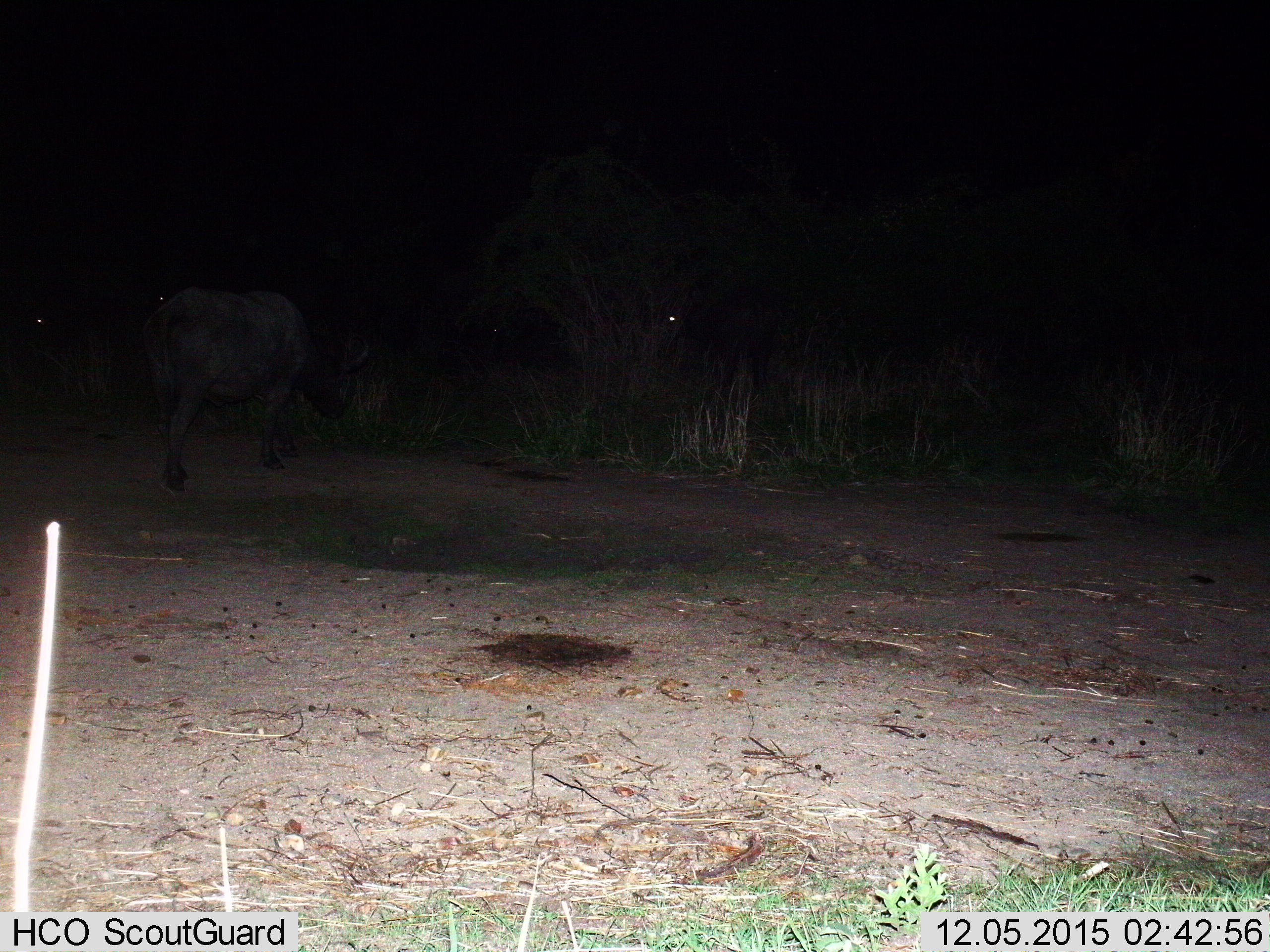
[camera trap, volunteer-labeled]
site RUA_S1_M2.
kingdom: Animalia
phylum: Chordata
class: Mammalia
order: Artiodactyla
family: Bovidae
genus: Syncerus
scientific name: Syncerus caffer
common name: african buffalo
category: buffalo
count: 1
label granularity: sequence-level